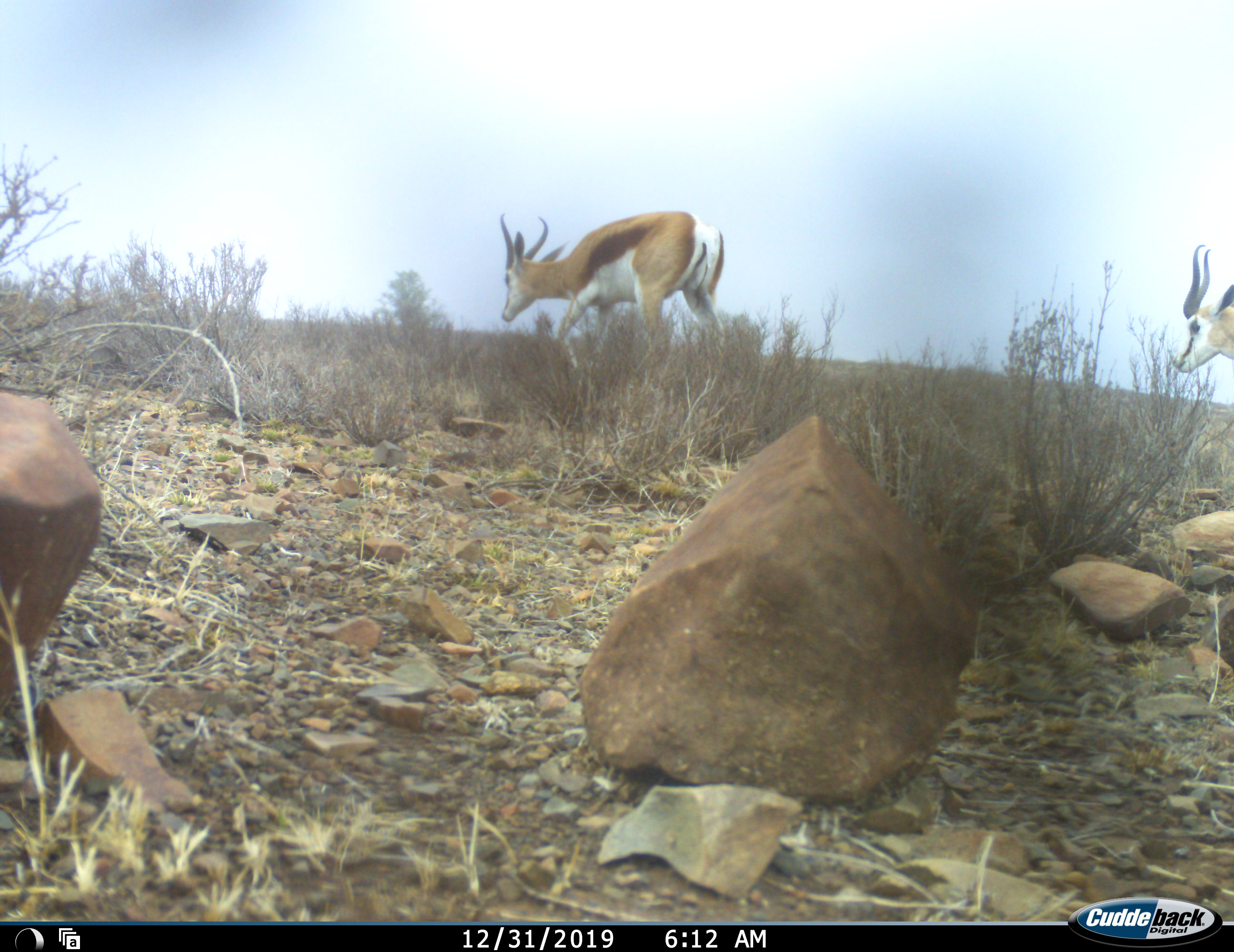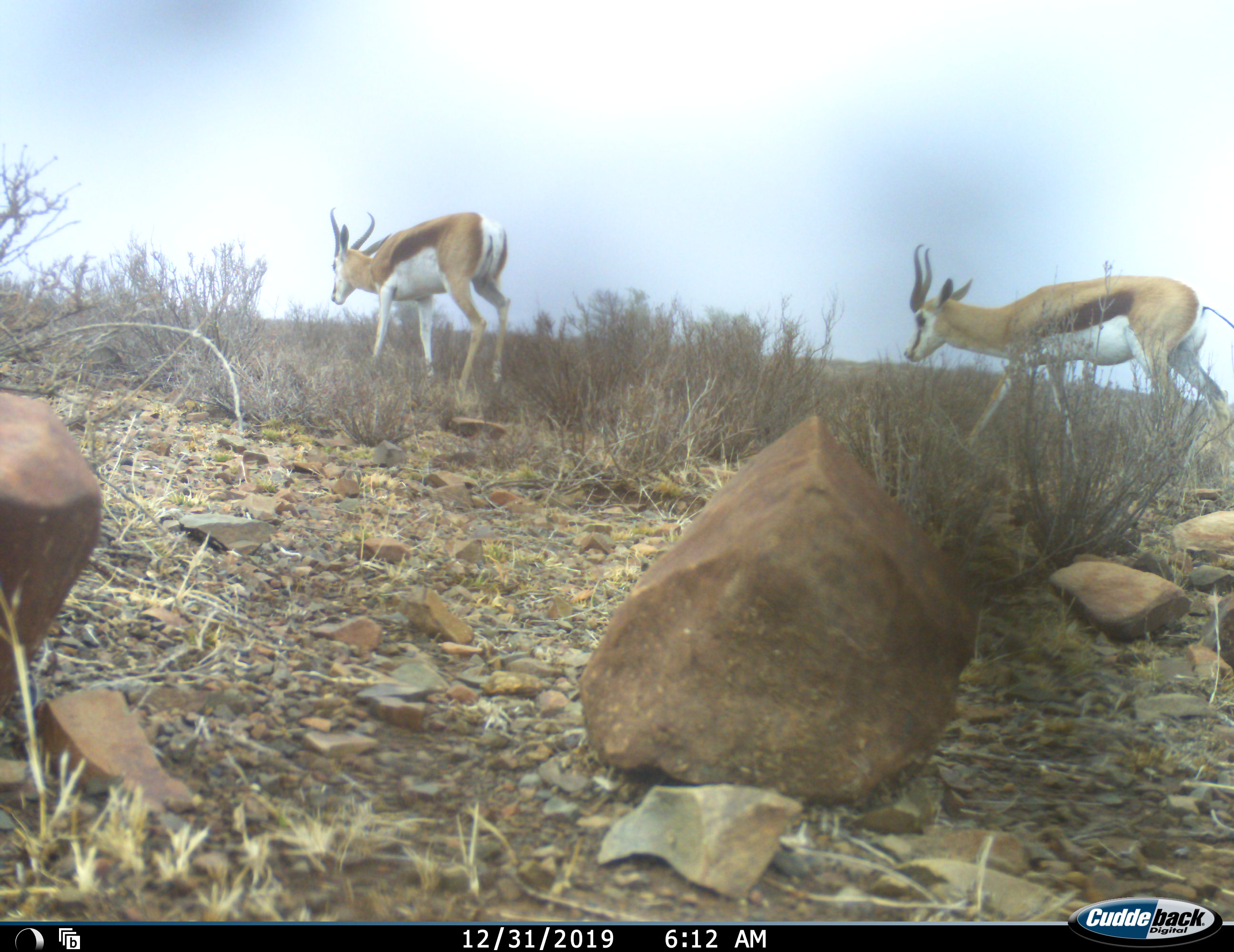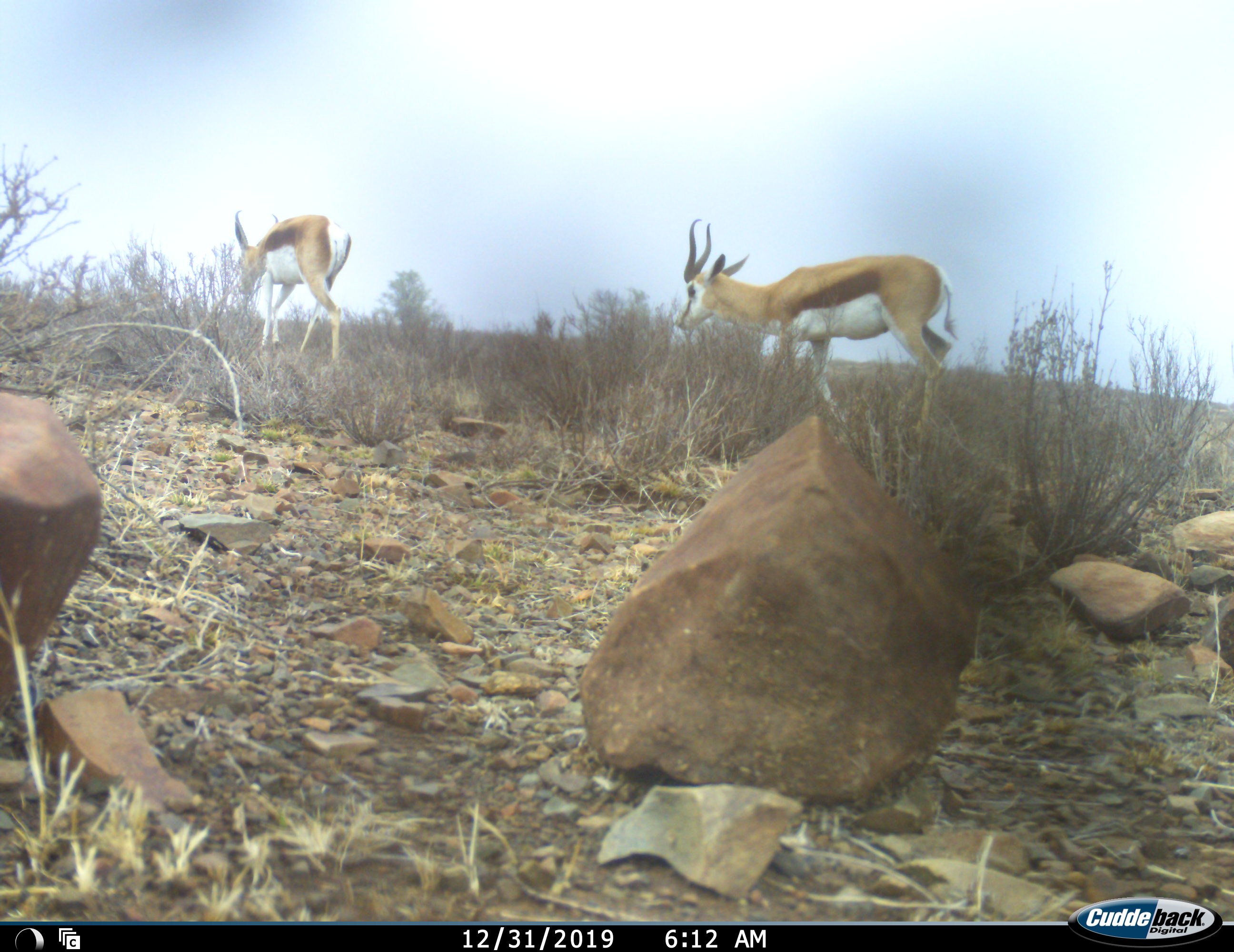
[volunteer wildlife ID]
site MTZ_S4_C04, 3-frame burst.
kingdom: Animalia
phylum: Chordata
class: Mammalia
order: Artiodactyla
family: Bovidae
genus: Antidorcas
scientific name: Antidorcas marsupialis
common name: springbok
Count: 2.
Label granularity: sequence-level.